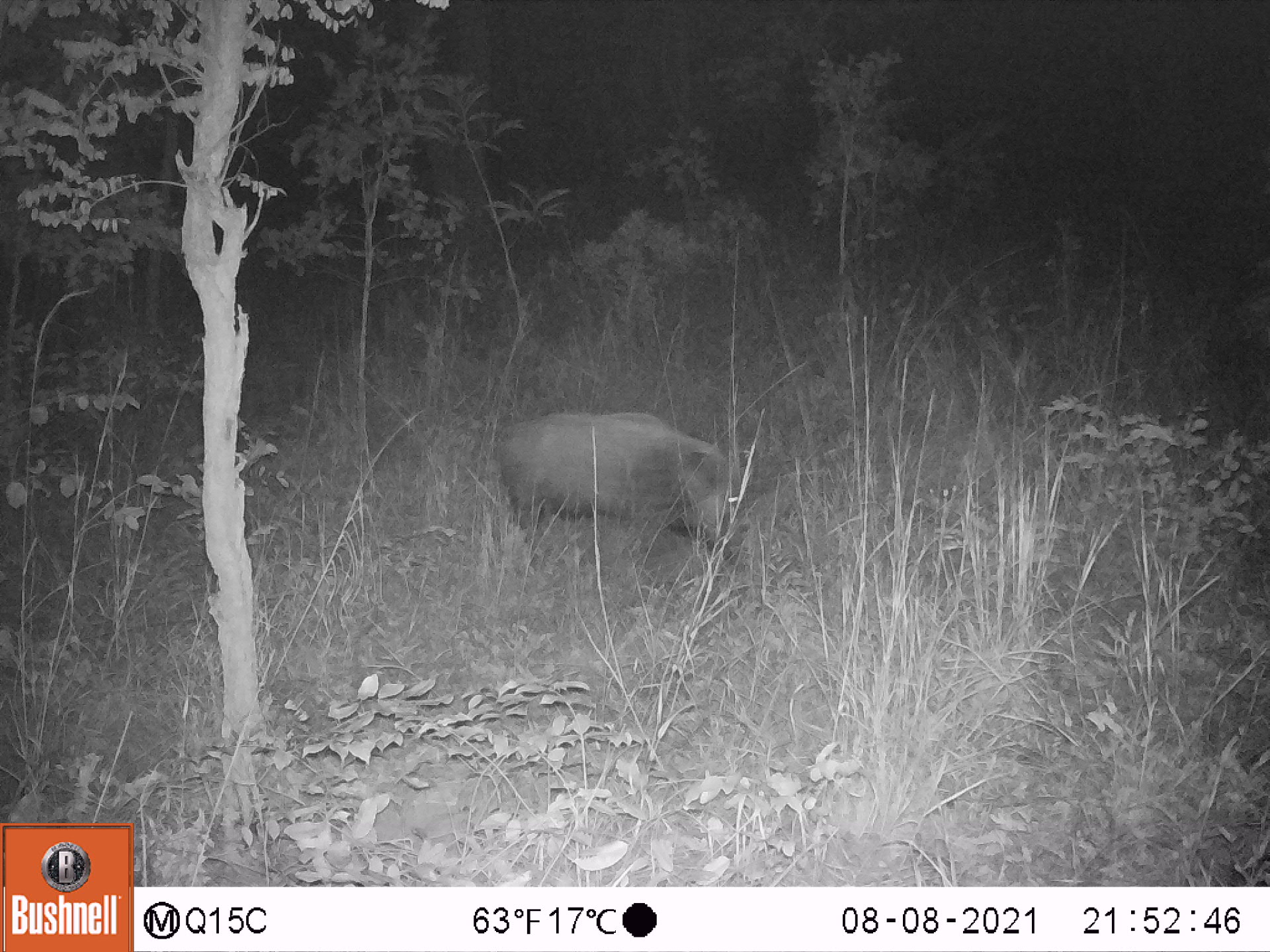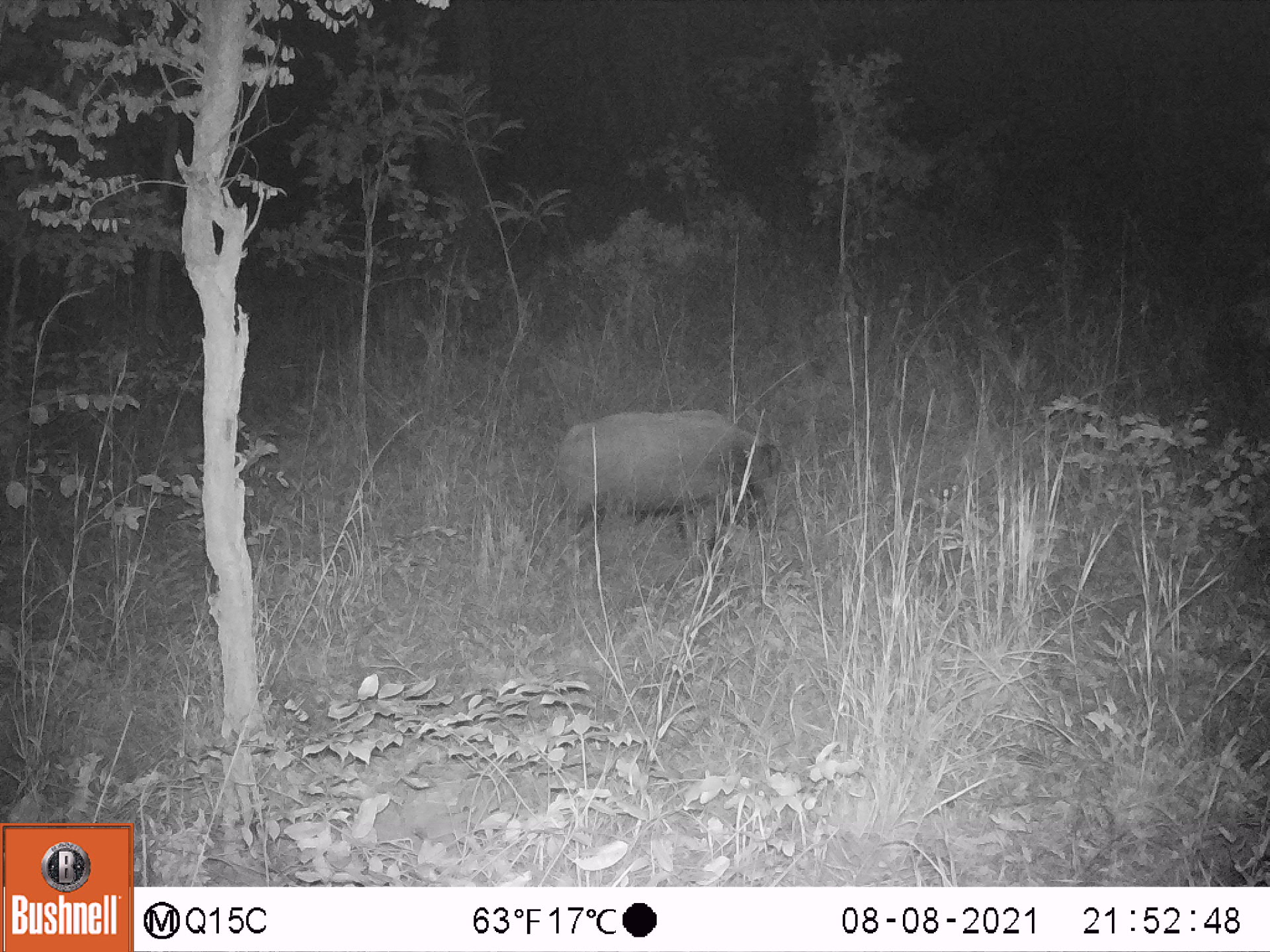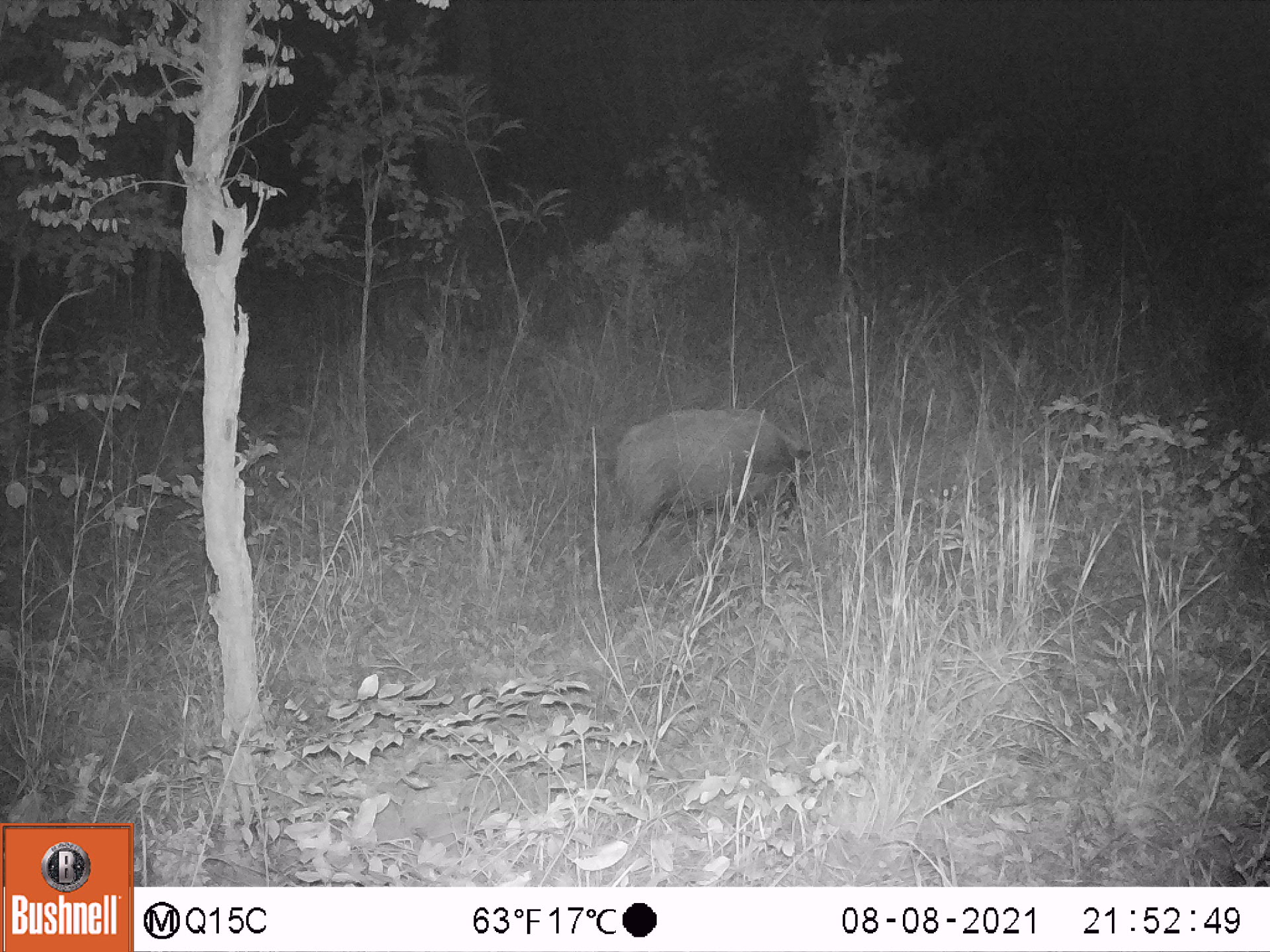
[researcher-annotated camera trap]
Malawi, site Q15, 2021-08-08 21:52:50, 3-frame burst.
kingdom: Animalia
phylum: Chordata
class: Mammalia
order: Artiodactyla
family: Suidae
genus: Potamochoerus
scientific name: Potamochoerus larvatus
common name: bushpig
Bushpig (Potamochoerus larvatus), count 1.